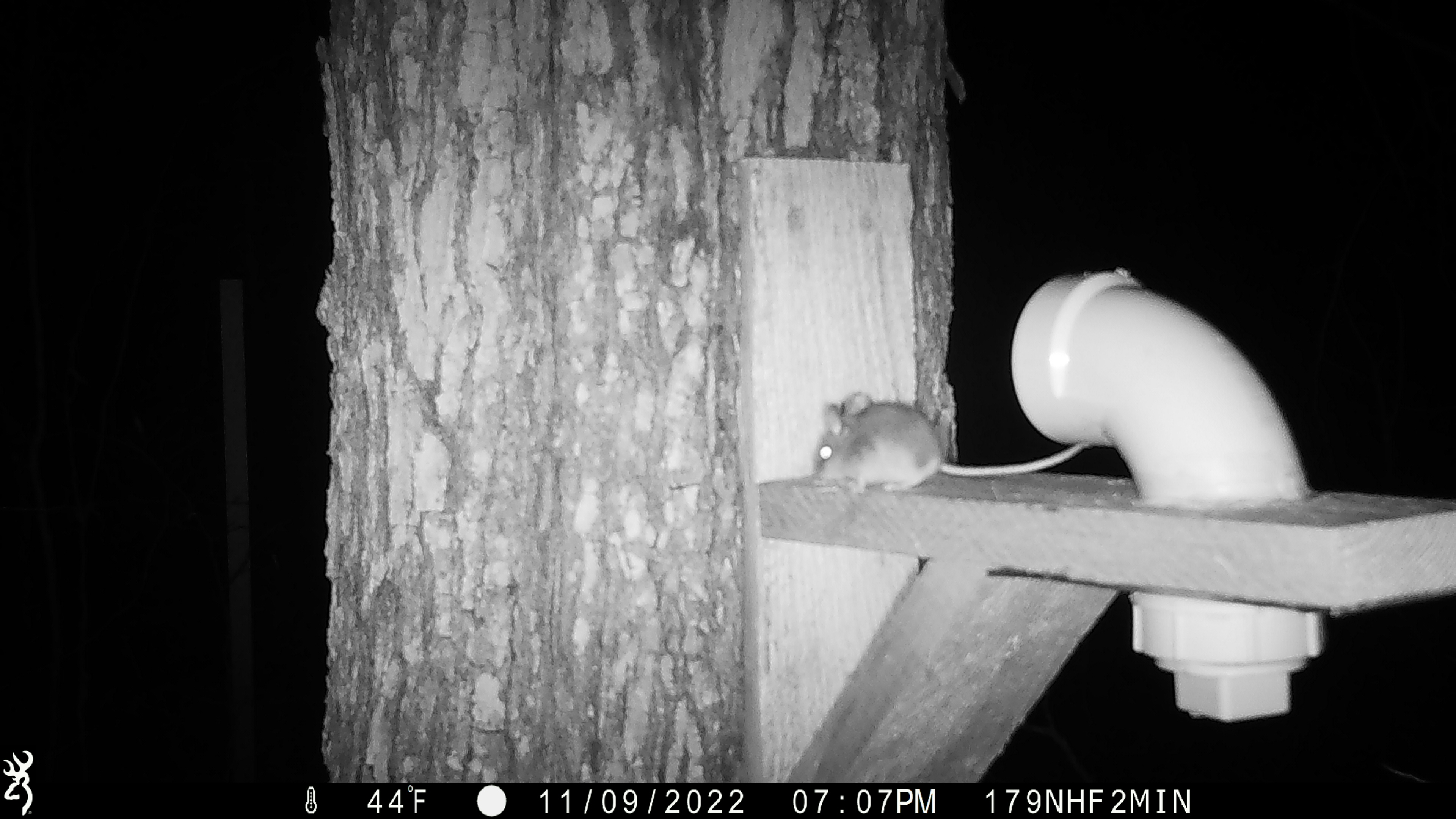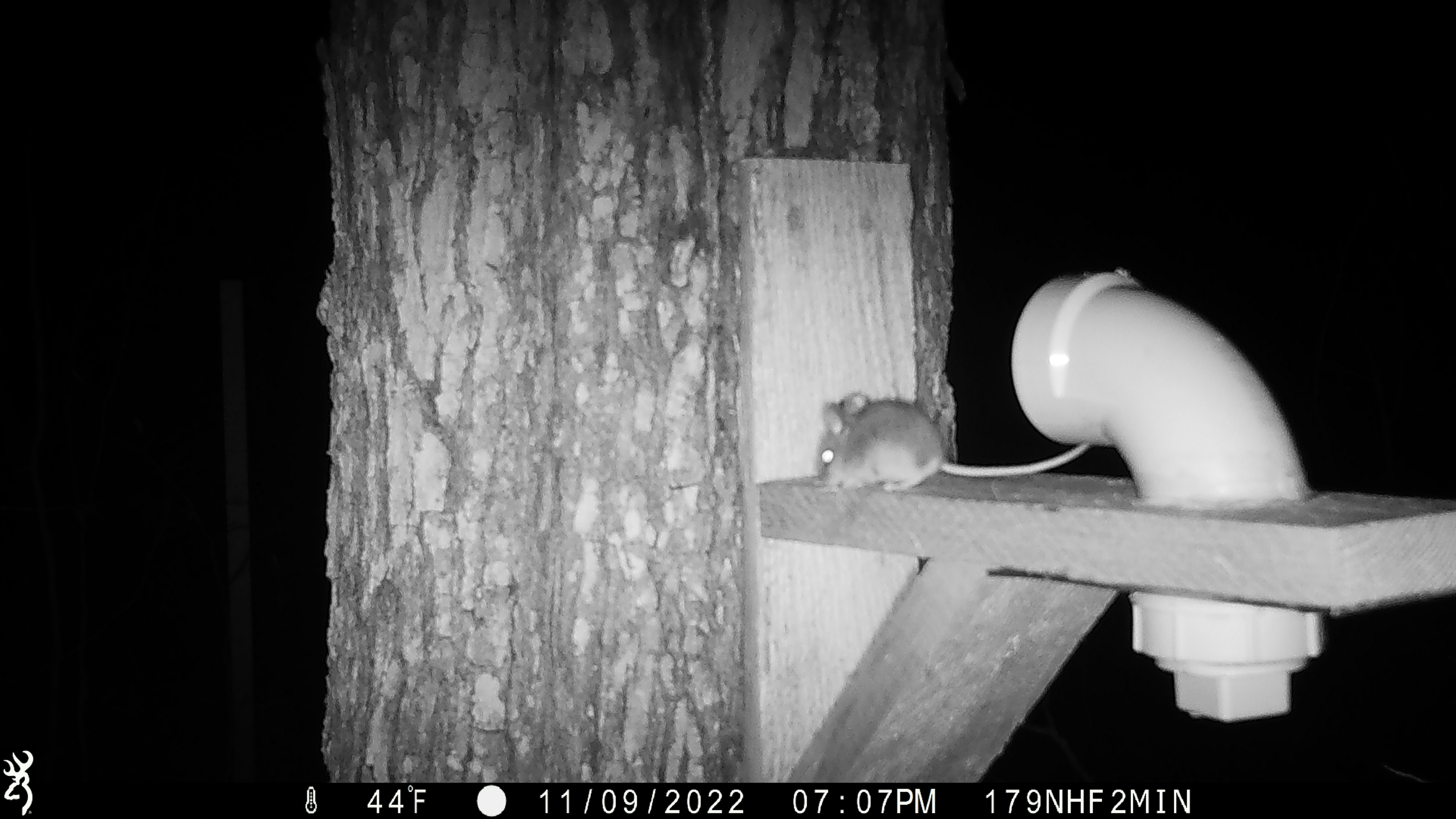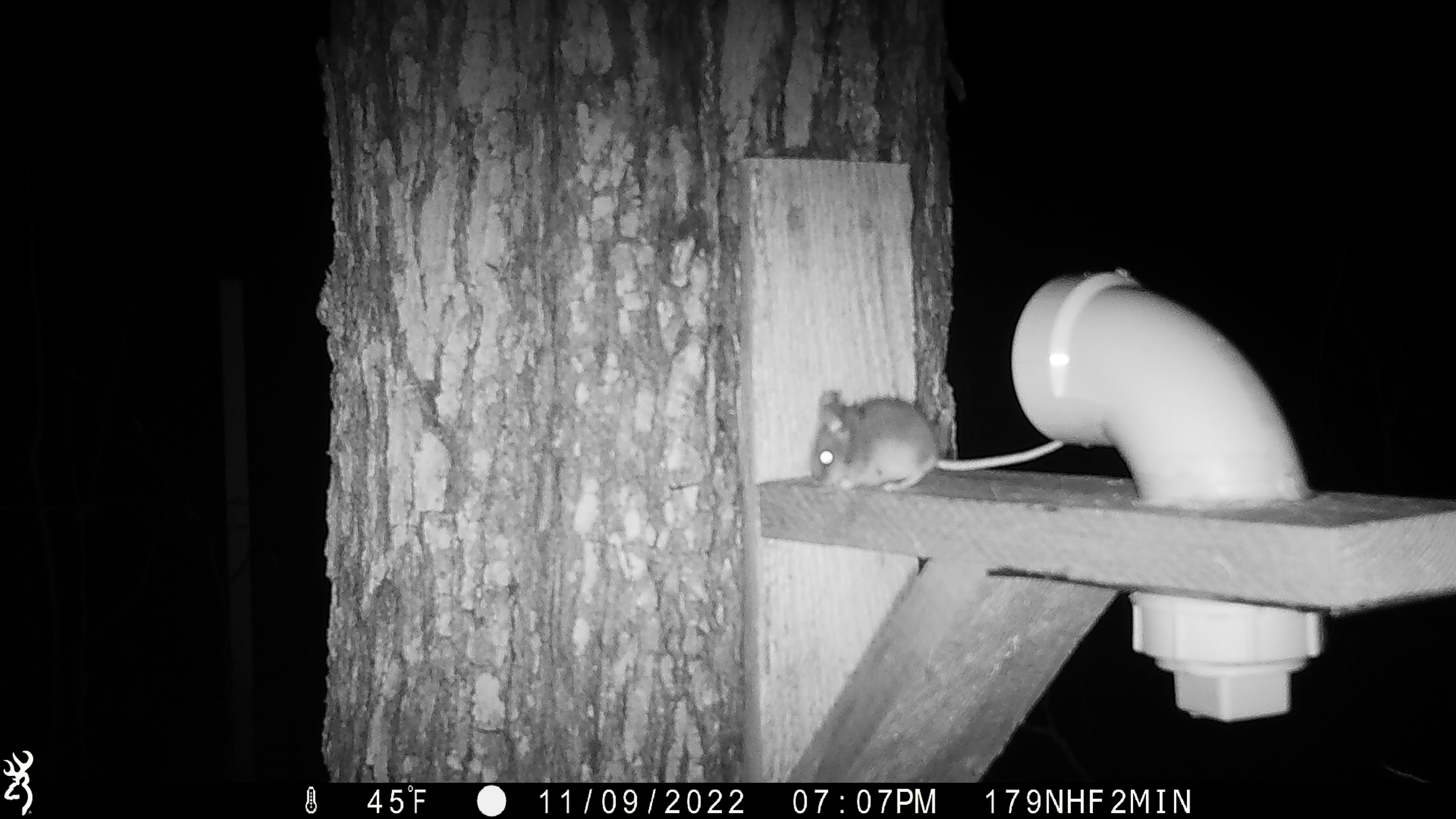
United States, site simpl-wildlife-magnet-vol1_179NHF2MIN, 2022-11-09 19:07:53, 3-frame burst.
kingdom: Animalia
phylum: Chordata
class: Mammalia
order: Rodentia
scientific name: Rodentia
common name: mouse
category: mouse sp.